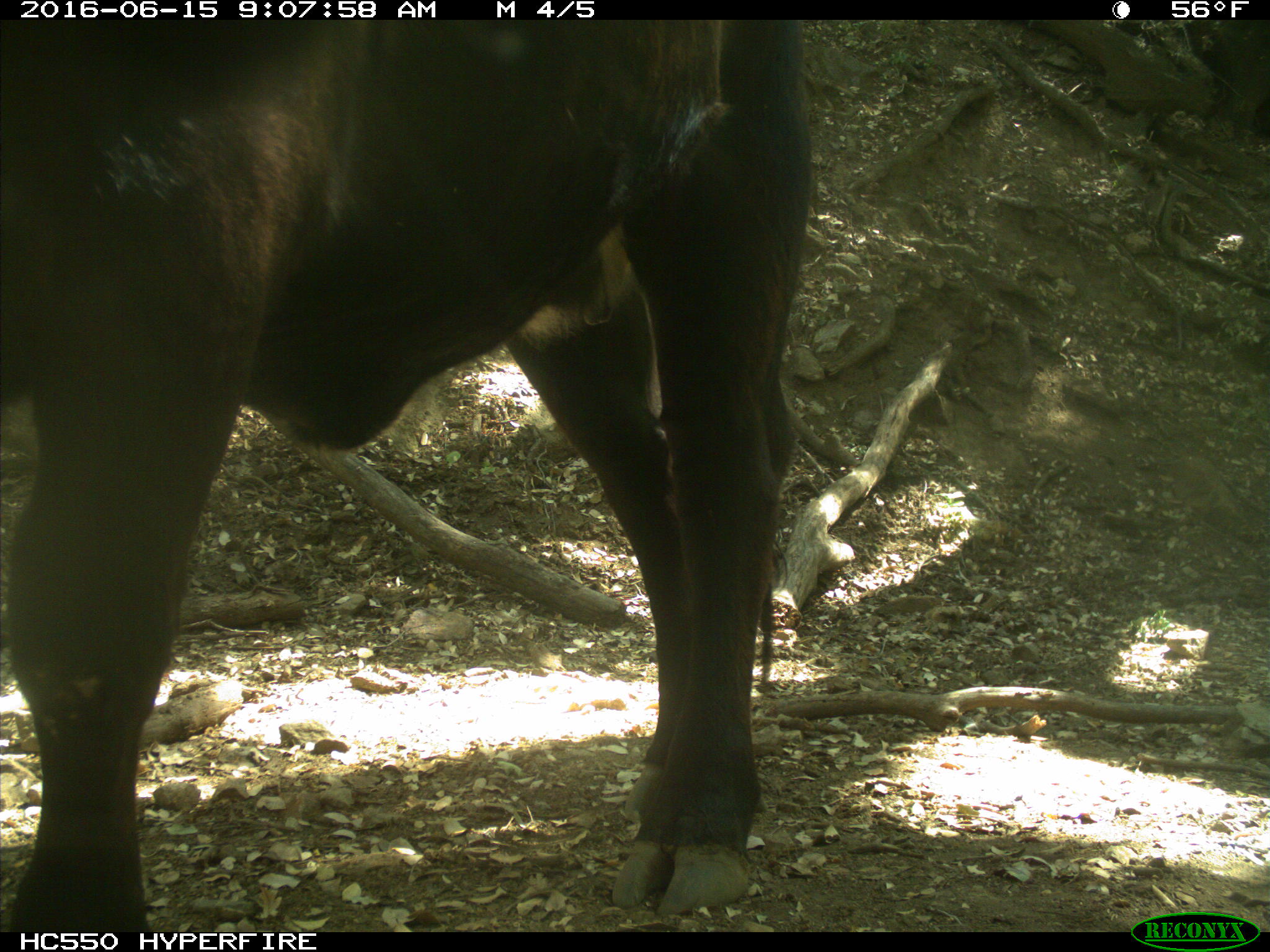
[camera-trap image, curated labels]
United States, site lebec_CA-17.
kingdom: Animalia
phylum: Chordata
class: Mammalia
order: Artiodactyla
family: Bovidae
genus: Bos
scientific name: Bos taurus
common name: domestic cow